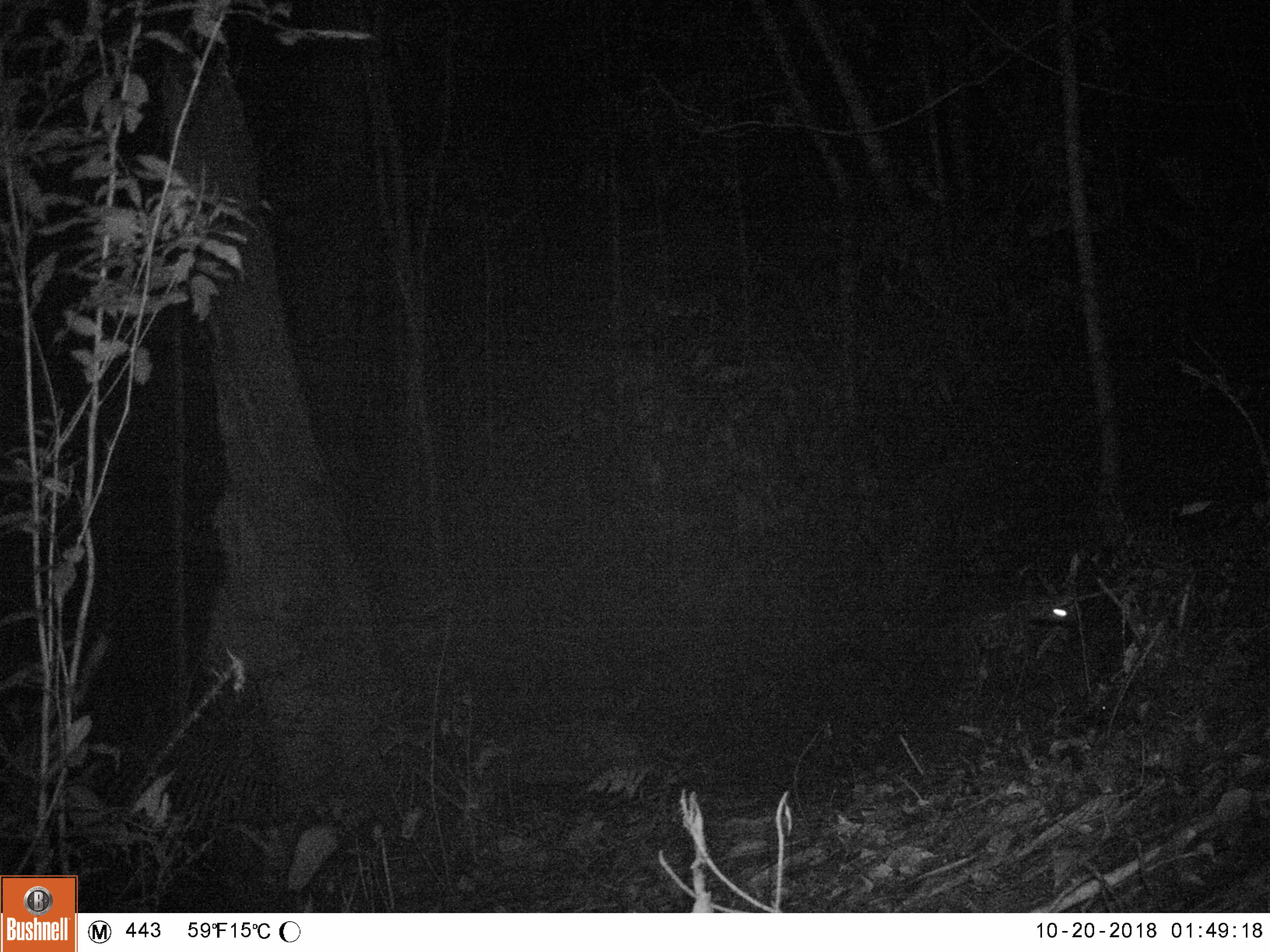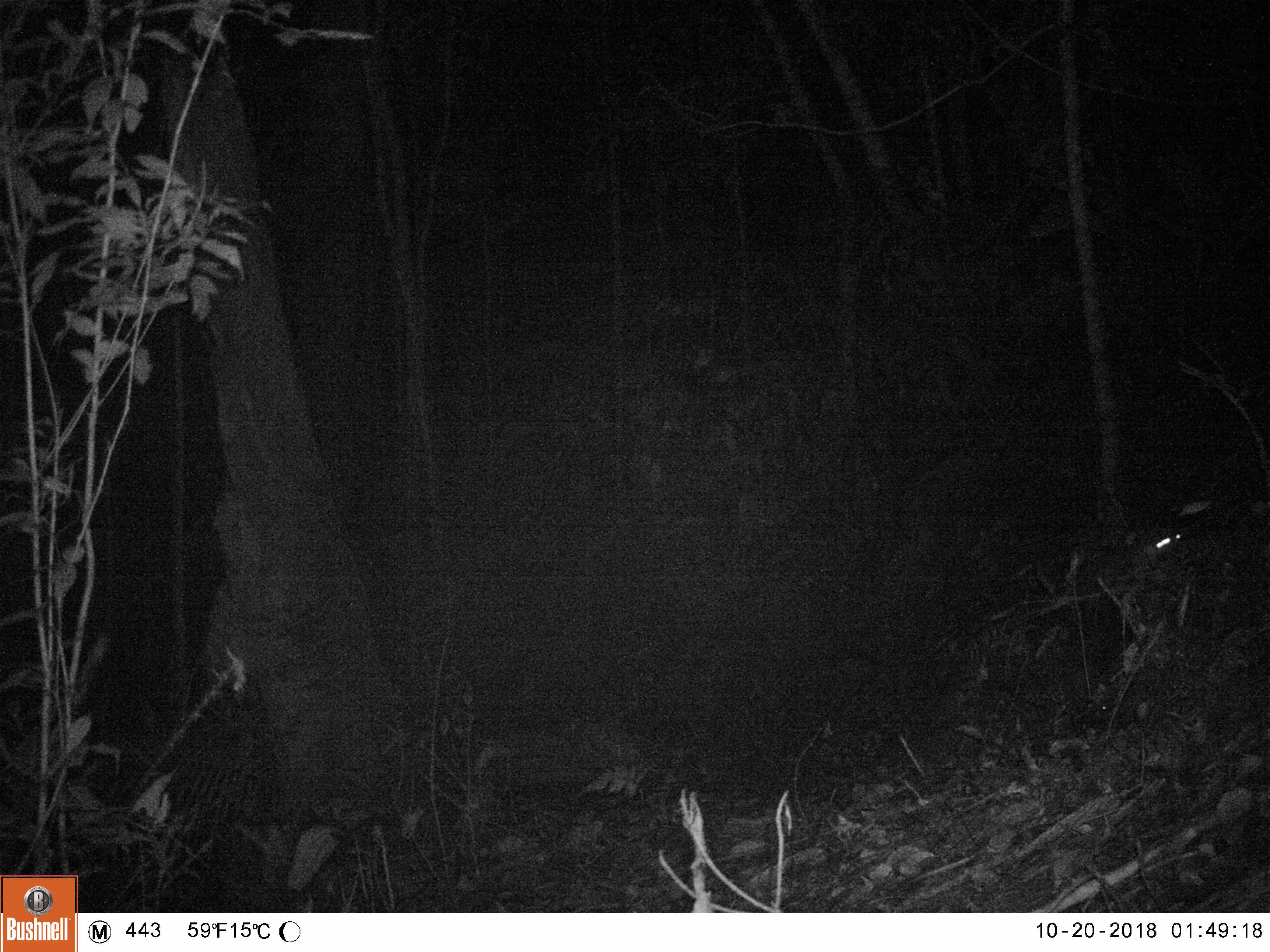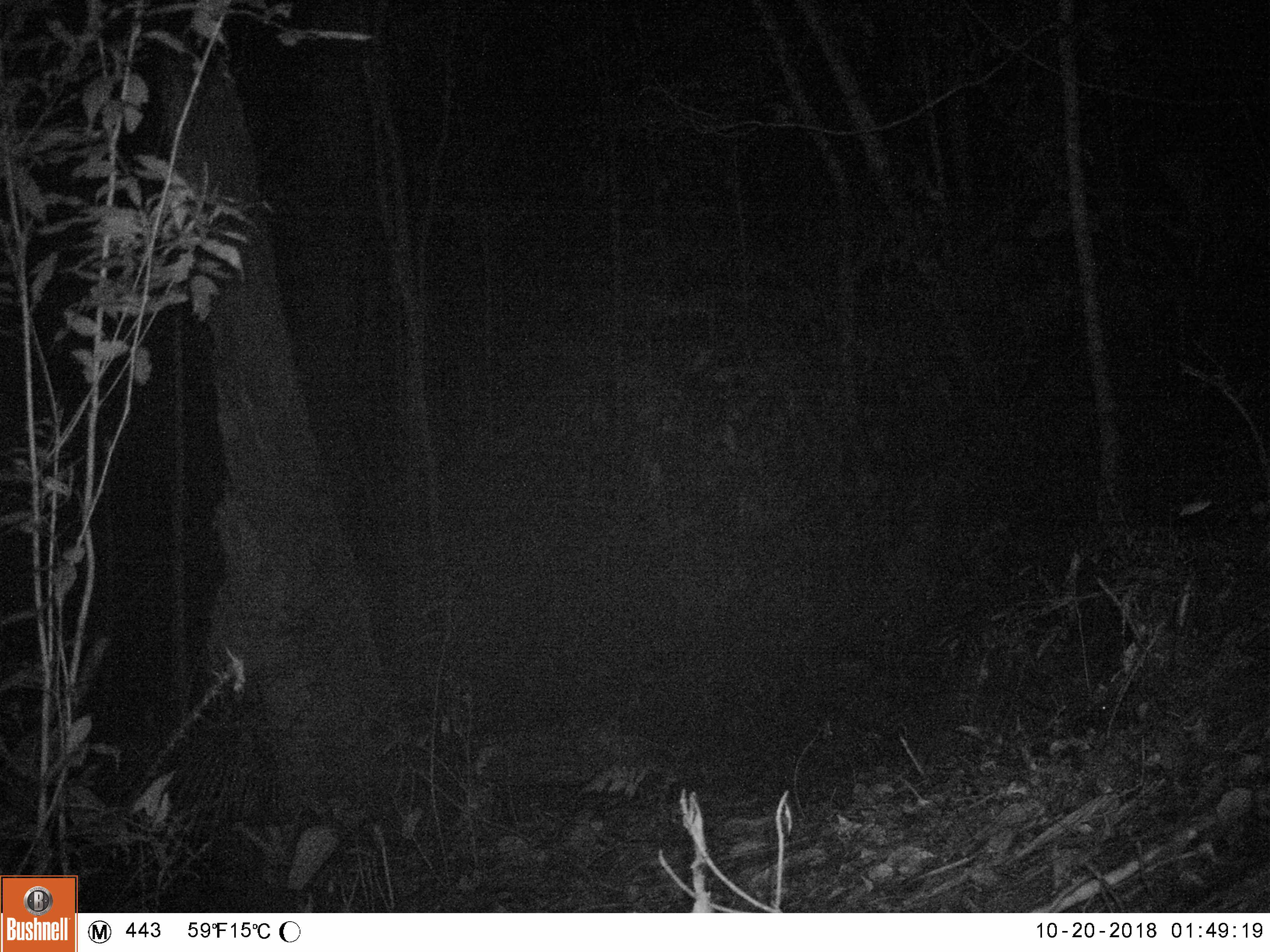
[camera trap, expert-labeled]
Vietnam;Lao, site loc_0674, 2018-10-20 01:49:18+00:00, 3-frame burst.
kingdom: Animalia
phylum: Chordata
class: Mammalia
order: Rodentia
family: Muridae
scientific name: Muridae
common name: old-world mice and rats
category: unidentified murid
Unidentified murid (old-world mice and rats) (Muridae). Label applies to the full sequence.